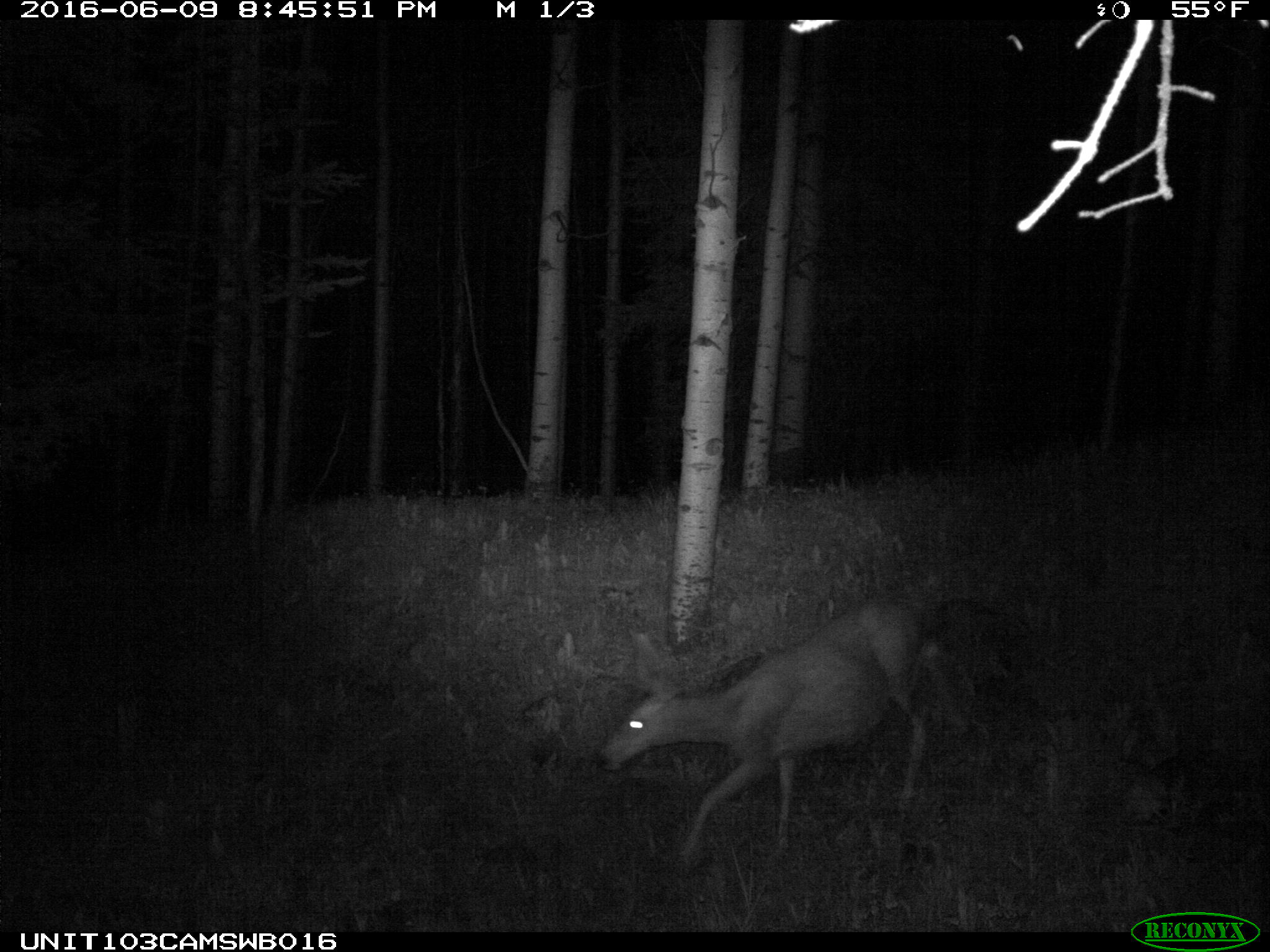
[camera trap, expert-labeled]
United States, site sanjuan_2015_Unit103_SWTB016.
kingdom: Animalia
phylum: Chordata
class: Mammalia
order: Artiodactyla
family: Cervidae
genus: Odocoileus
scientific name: Odocoileus hemionus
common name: mule deer